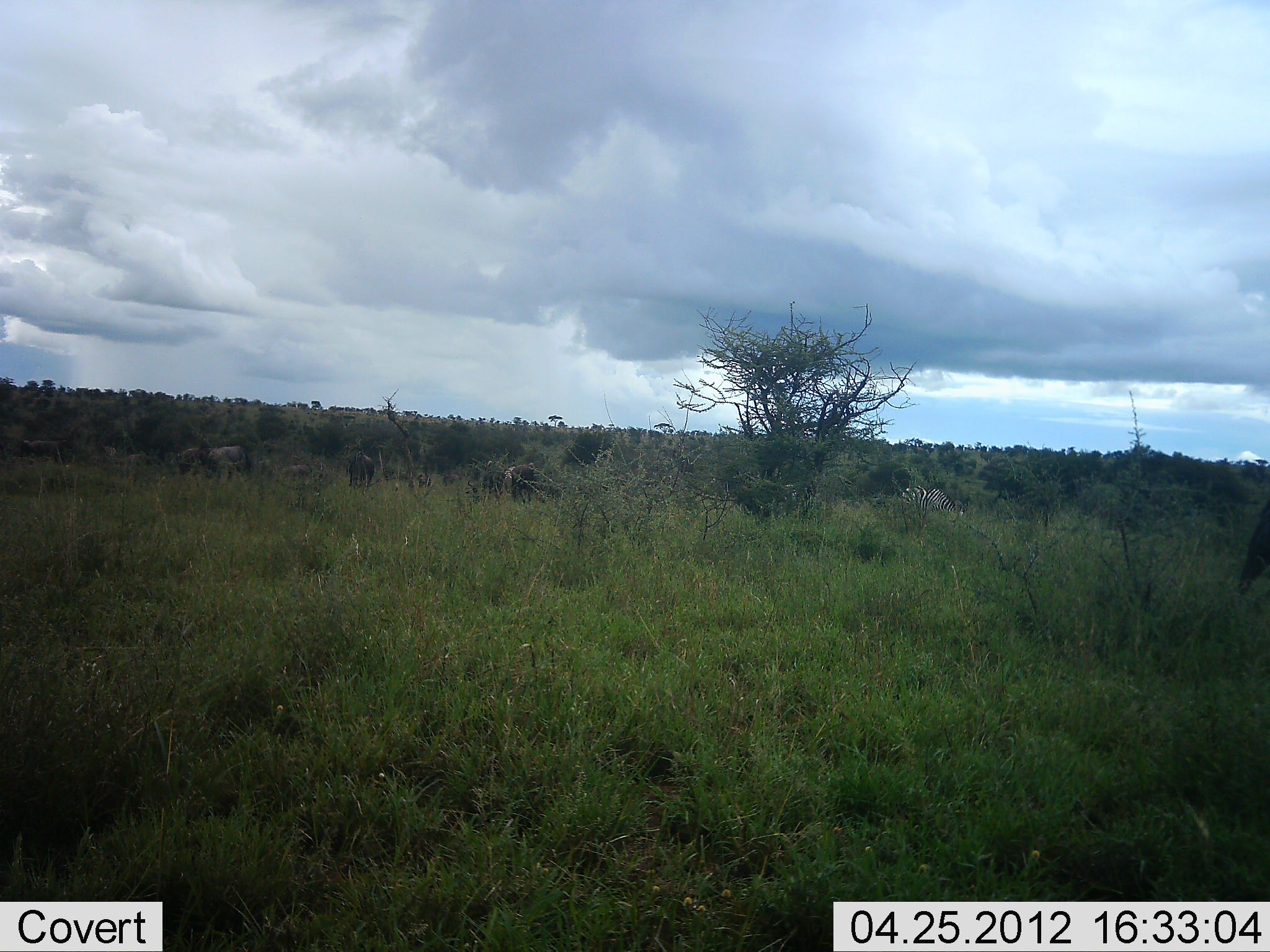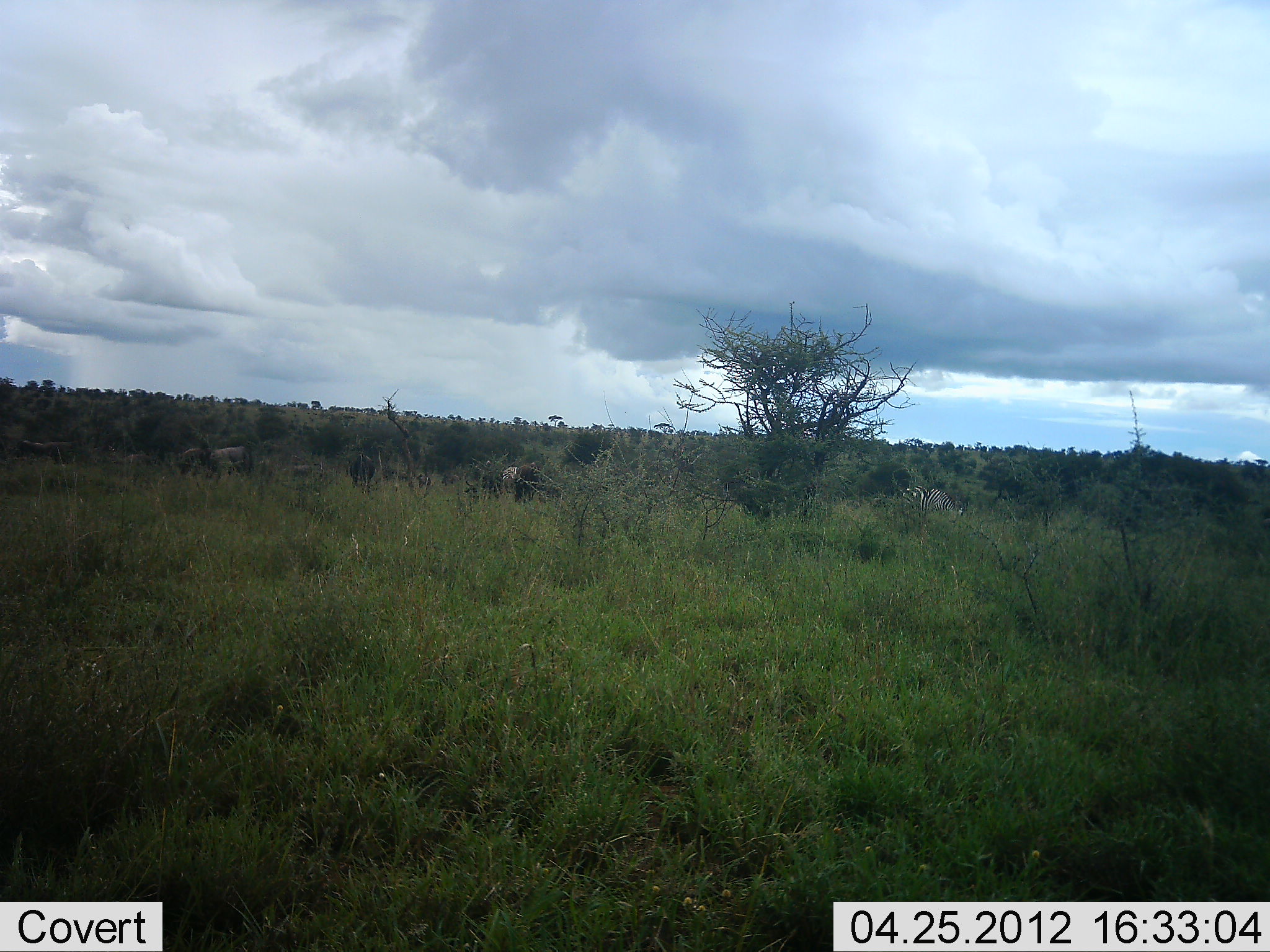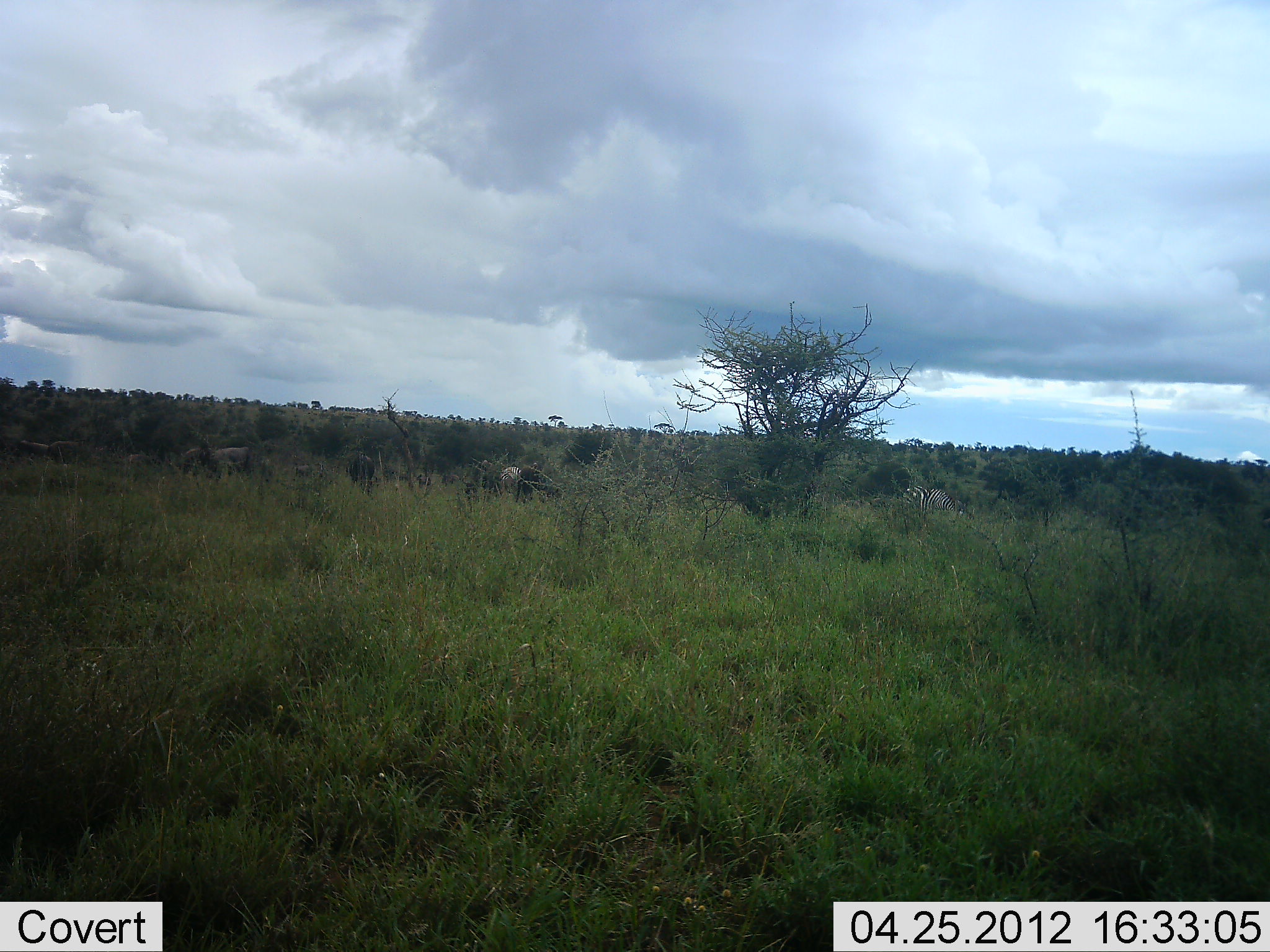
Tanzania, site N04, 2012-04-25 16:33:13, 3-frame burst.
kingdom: Animalia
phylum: Chordata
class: Mammalia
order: Artiodactyla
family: Bovidae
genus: Connochaetes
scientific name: Connochaetes taurinus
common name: blue wildebeest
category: wildebeest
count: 7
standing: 37%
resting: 5%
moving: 11%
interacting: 11%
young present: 5%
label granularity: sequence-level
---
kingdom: Animalia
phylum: Chordata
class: Mammalia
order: Perissodactyla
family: Equidae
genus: Equus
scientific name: Equus quagga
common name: plains zebra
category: zebra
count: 1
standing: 26%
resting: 0%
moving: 16%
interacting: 0%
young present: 0%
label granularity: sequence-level